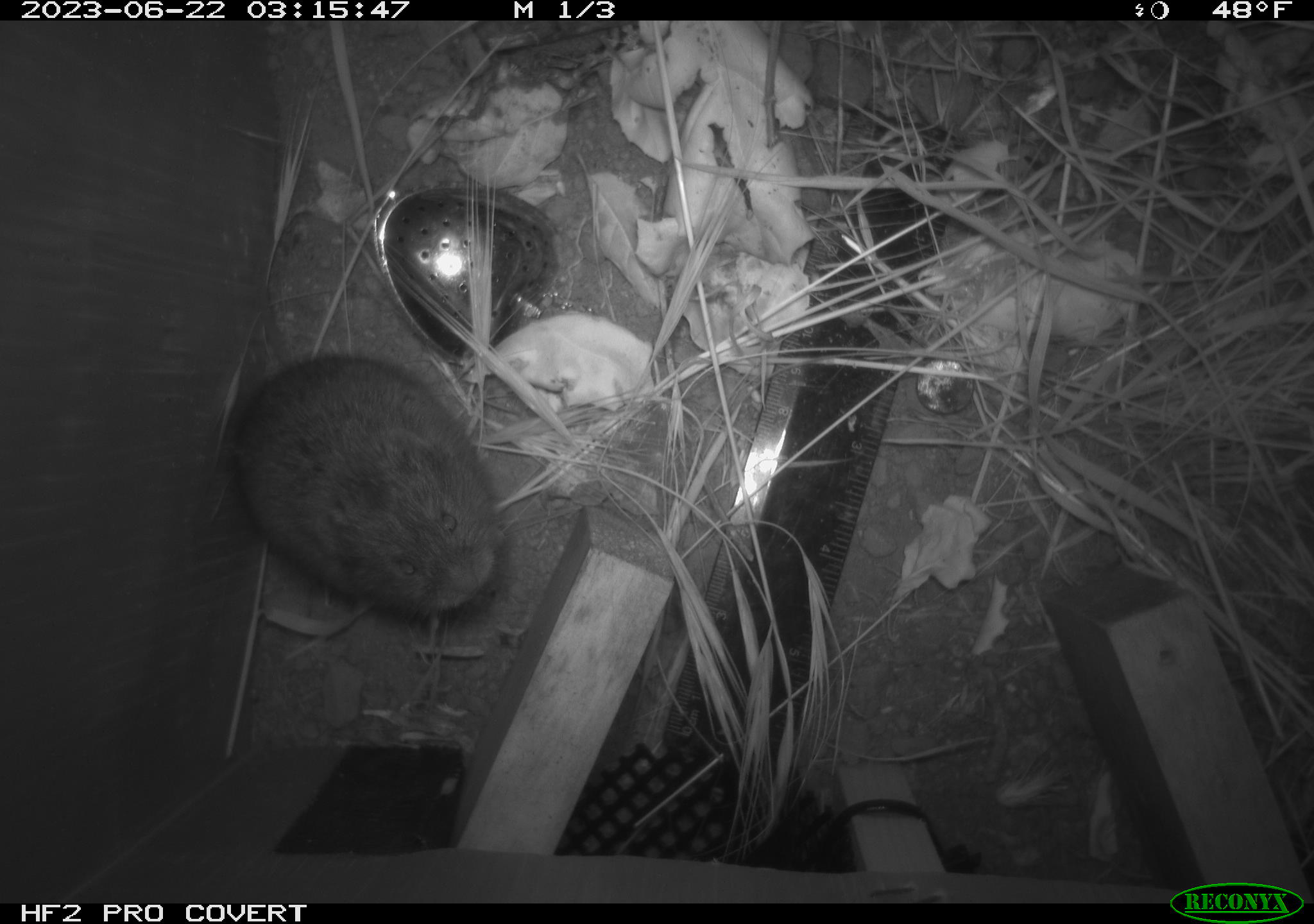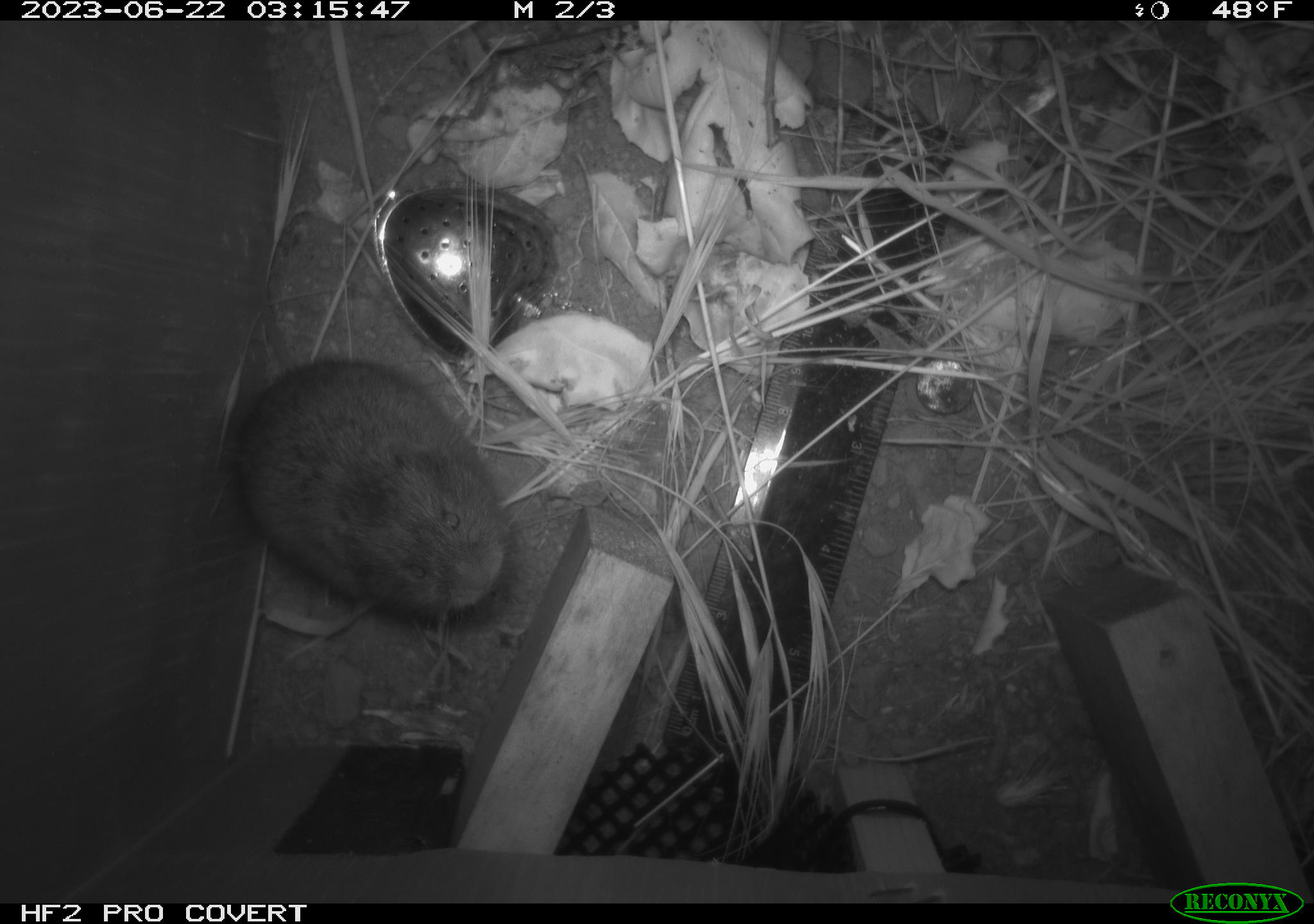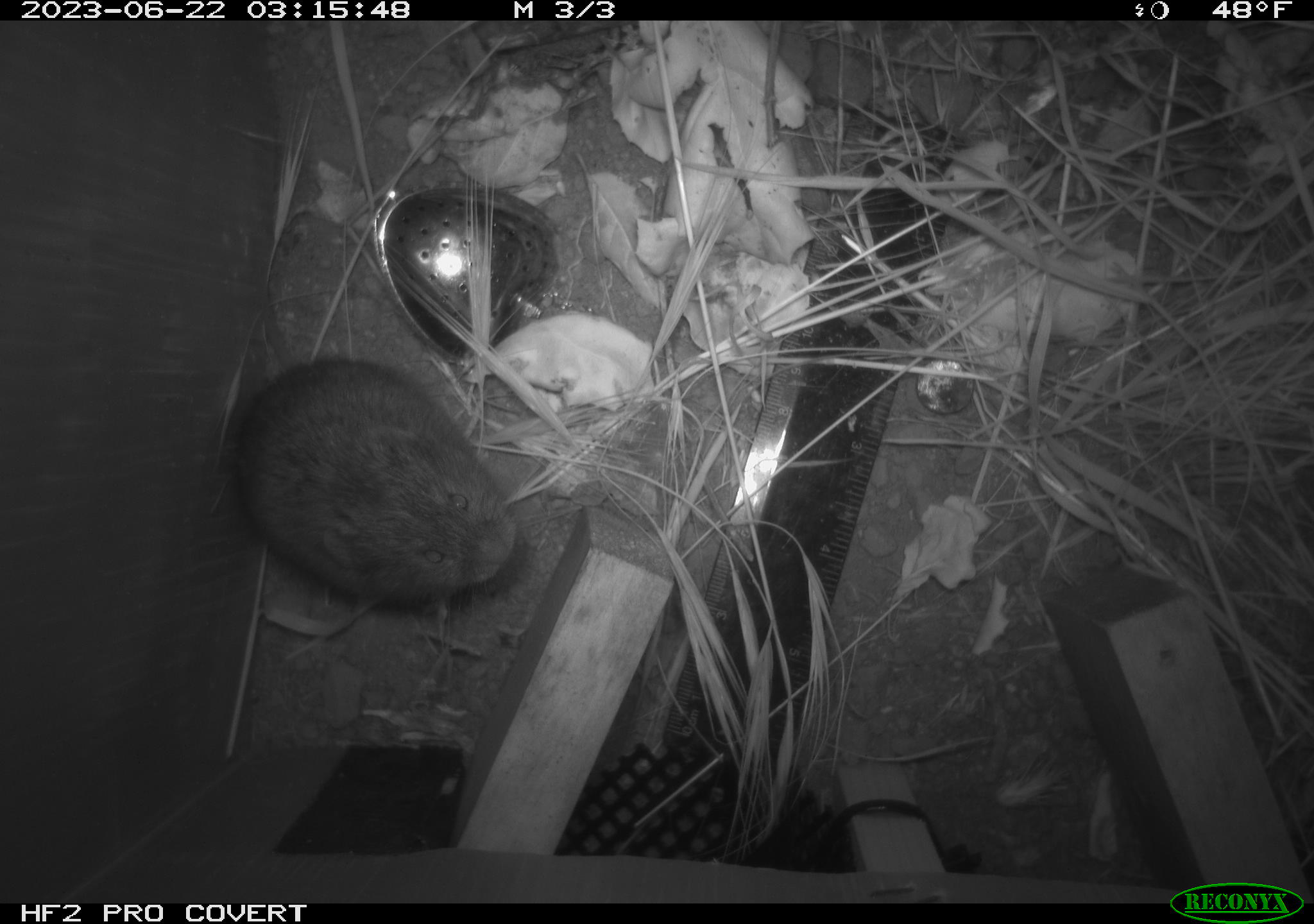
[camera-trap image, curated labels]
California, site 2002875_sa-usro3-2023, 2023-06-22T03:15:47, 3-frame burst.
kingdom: Animalia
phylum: Chordata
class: Mammalia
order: Rodentia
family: Cricetidae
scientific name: Arvicolinae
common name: voles, lemmings, and muskrats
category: arvicolinae subfamily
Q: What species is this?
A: Arvicolinae subfamily (voles, lemmings, and muskrats) (Arvicolinae).